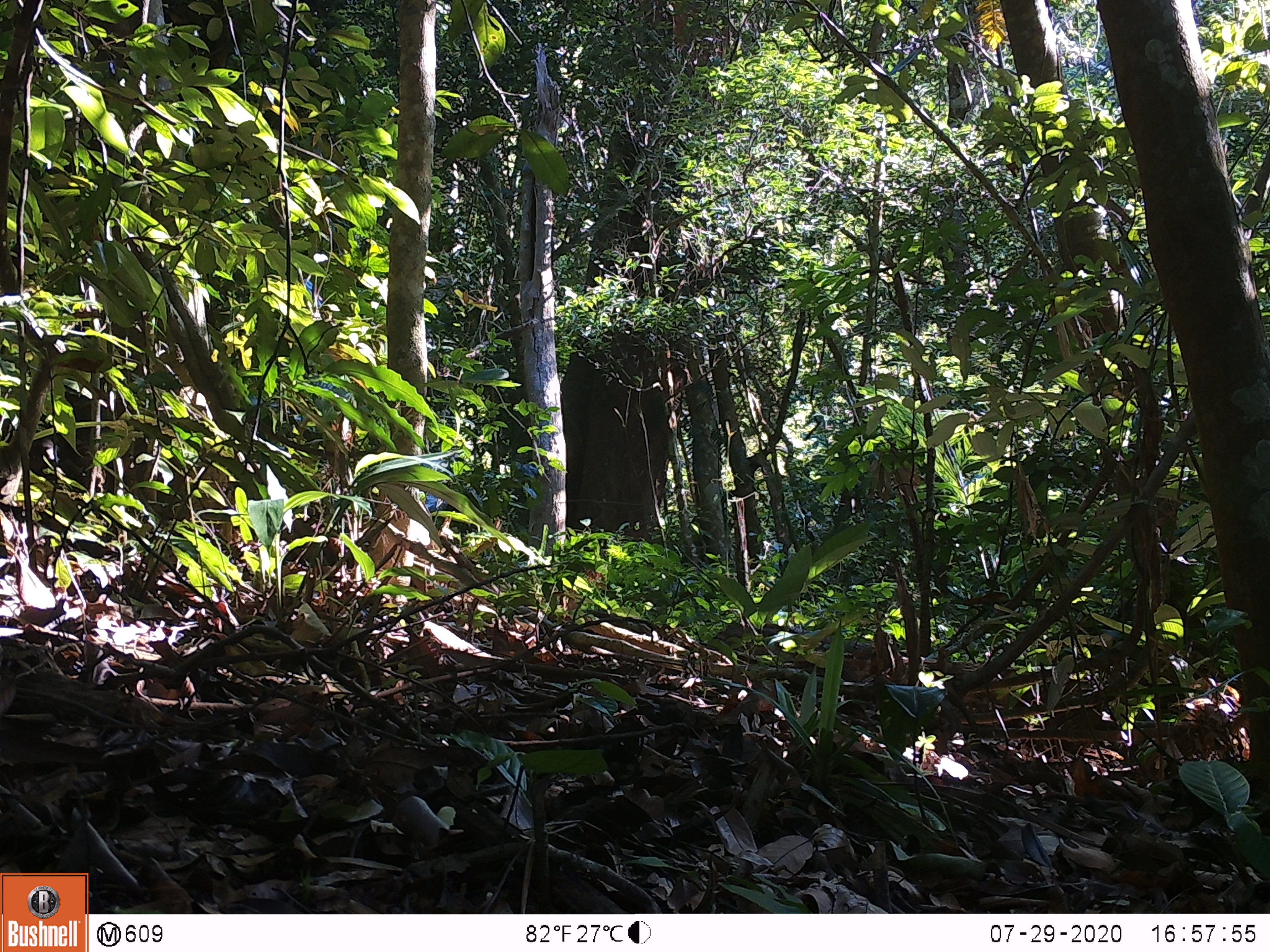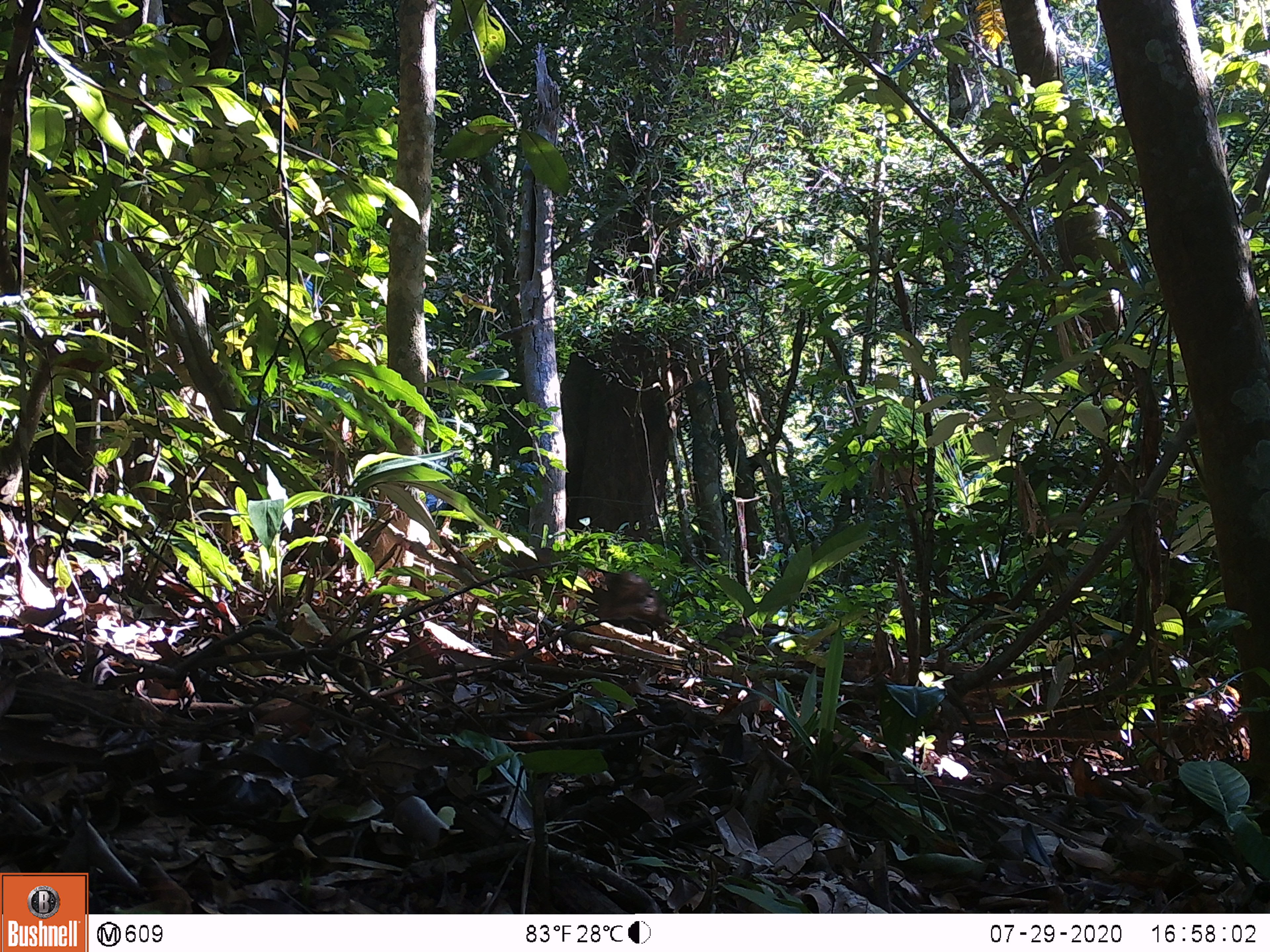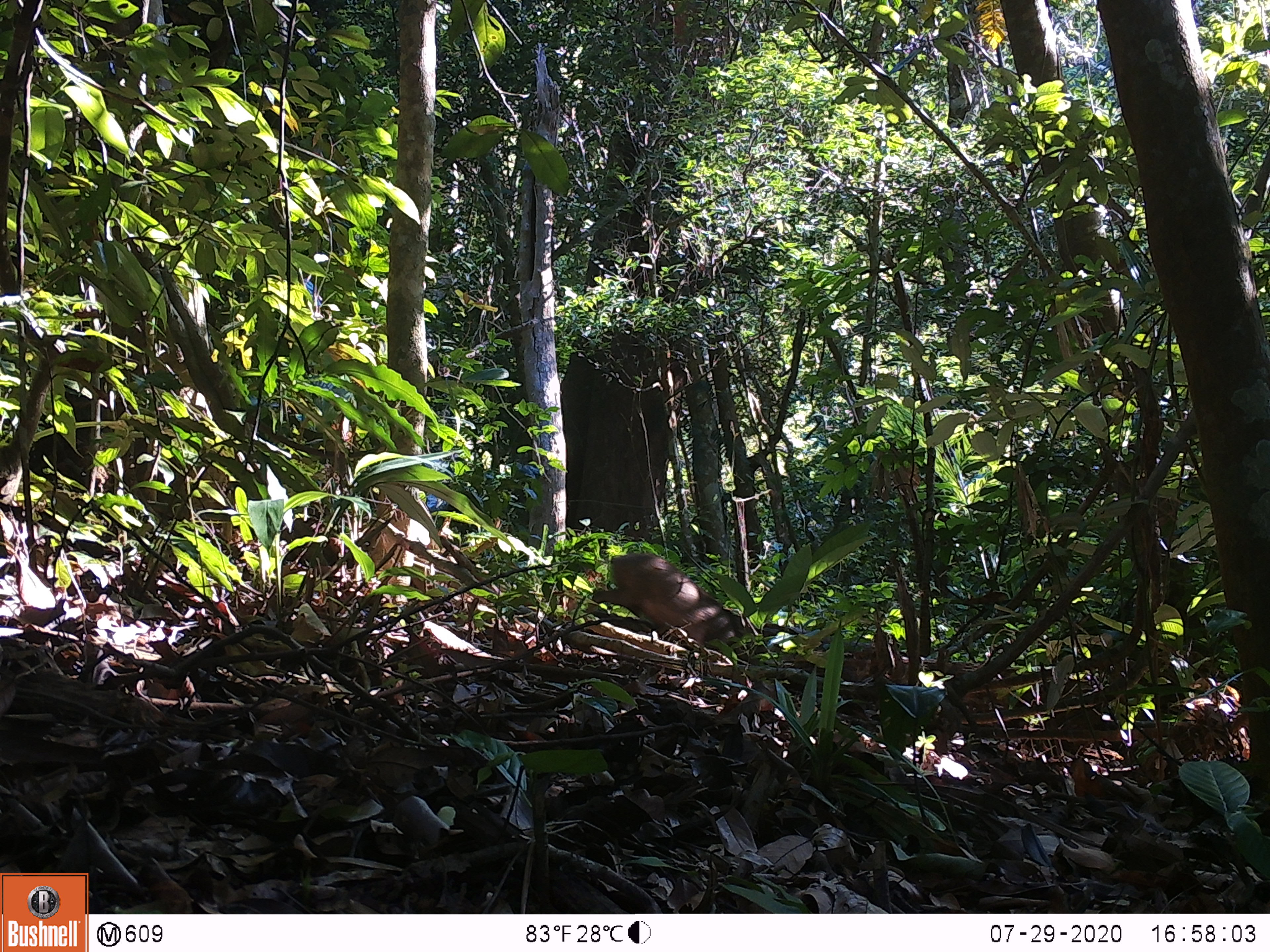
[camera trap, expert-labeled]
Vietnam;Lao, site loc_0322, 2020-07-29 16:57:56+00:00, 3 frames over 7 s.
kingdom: Animalia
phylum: Chordata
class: Mammalia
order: Artiodactyla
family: Suidae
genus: Sus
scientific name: Sus scrofa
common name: eurasian wild pig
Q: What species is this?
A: Eurasian wild pig (Sus scrofa).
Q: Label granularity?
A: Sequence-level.